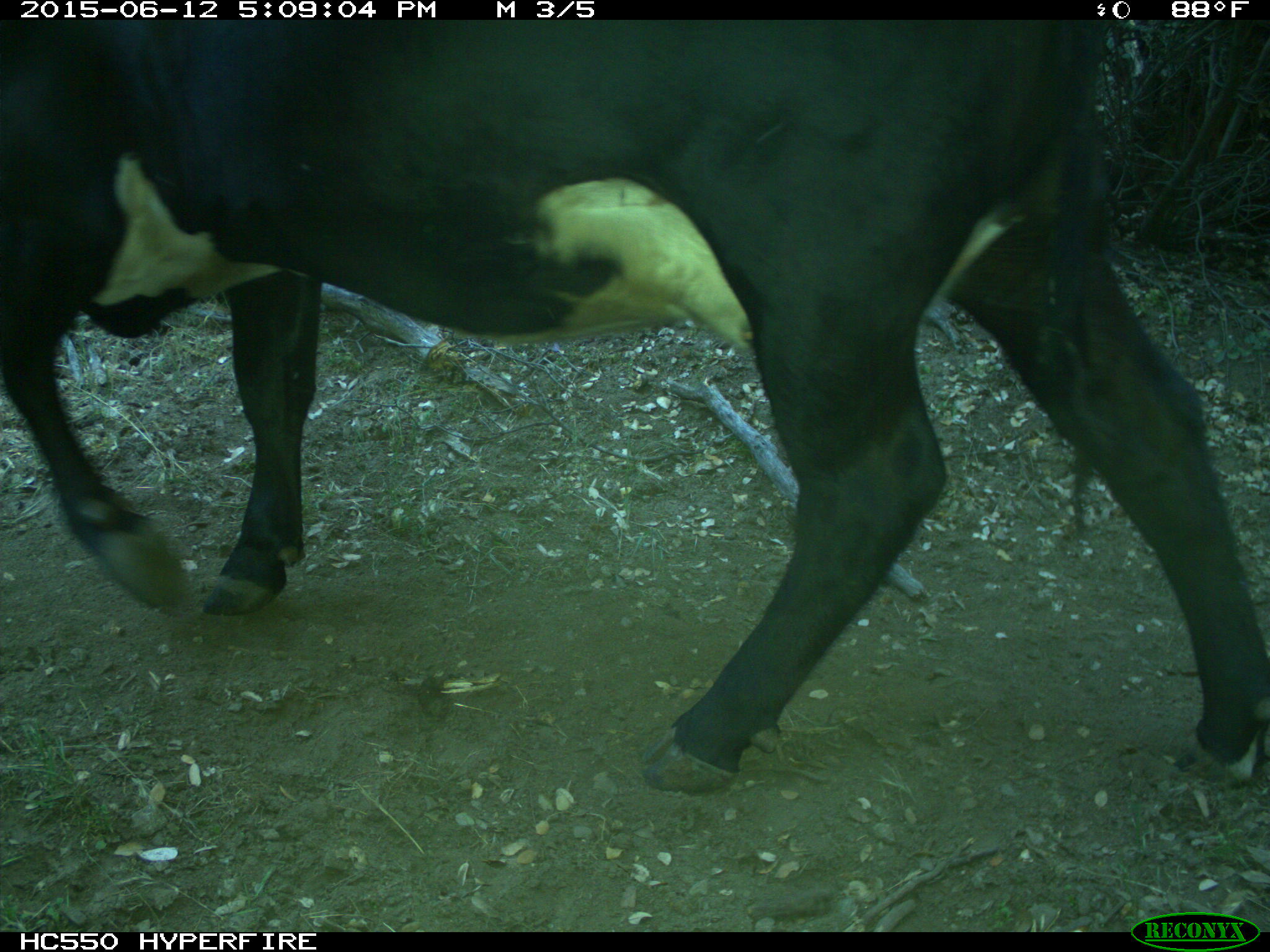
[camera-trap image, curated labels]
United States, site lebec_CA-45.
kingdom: Animalia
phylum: Chordata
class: Mammalia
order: Artiodactyla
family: Bovidae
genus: Bos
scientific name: Bos taurus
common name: domestic cow